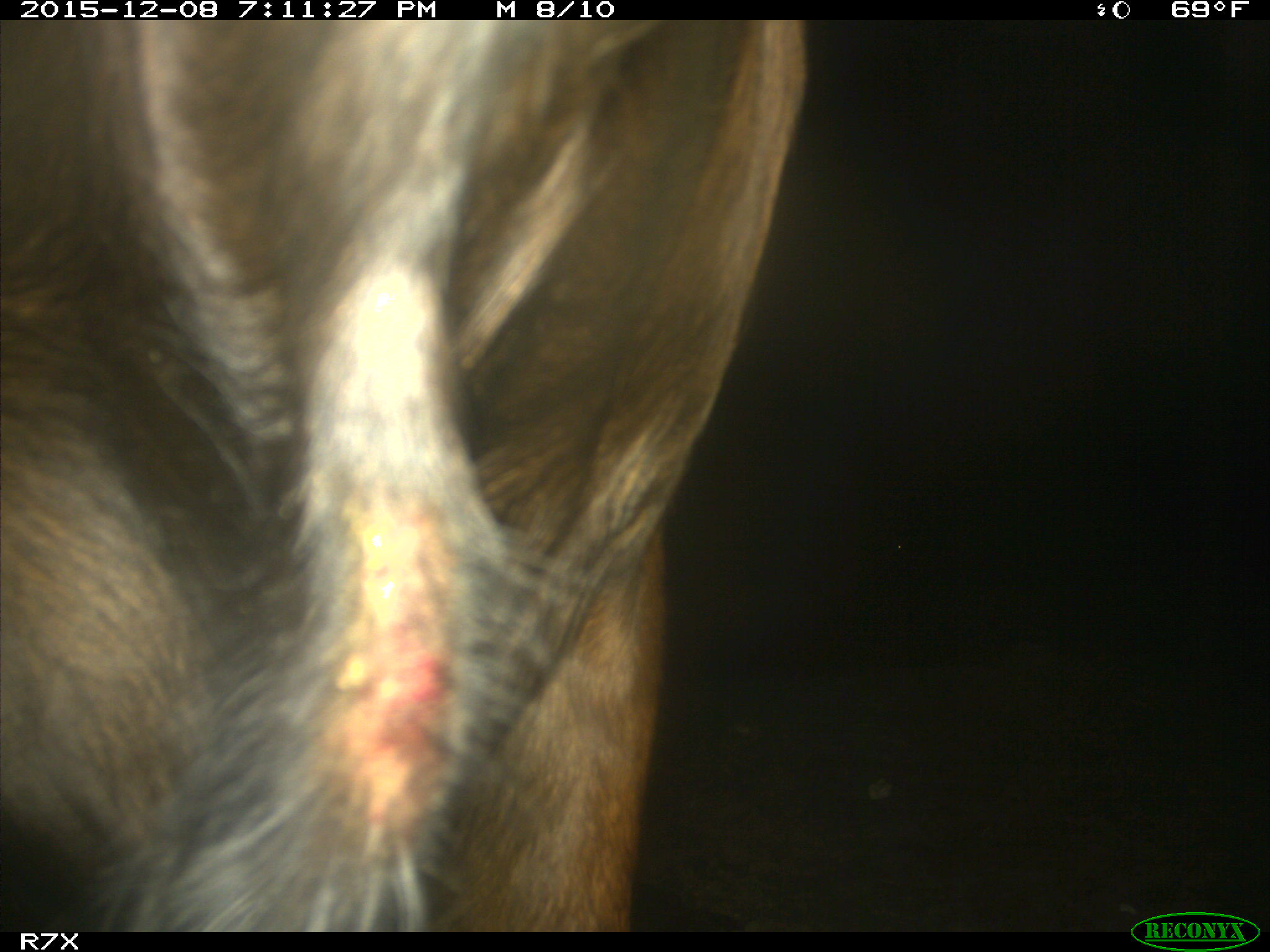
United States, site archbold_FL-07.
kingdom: Animalia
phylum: Chordata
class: Mammalia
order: Artiodactyla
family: Bovidae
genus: Bos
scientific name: Bos taurus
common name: domestic cow